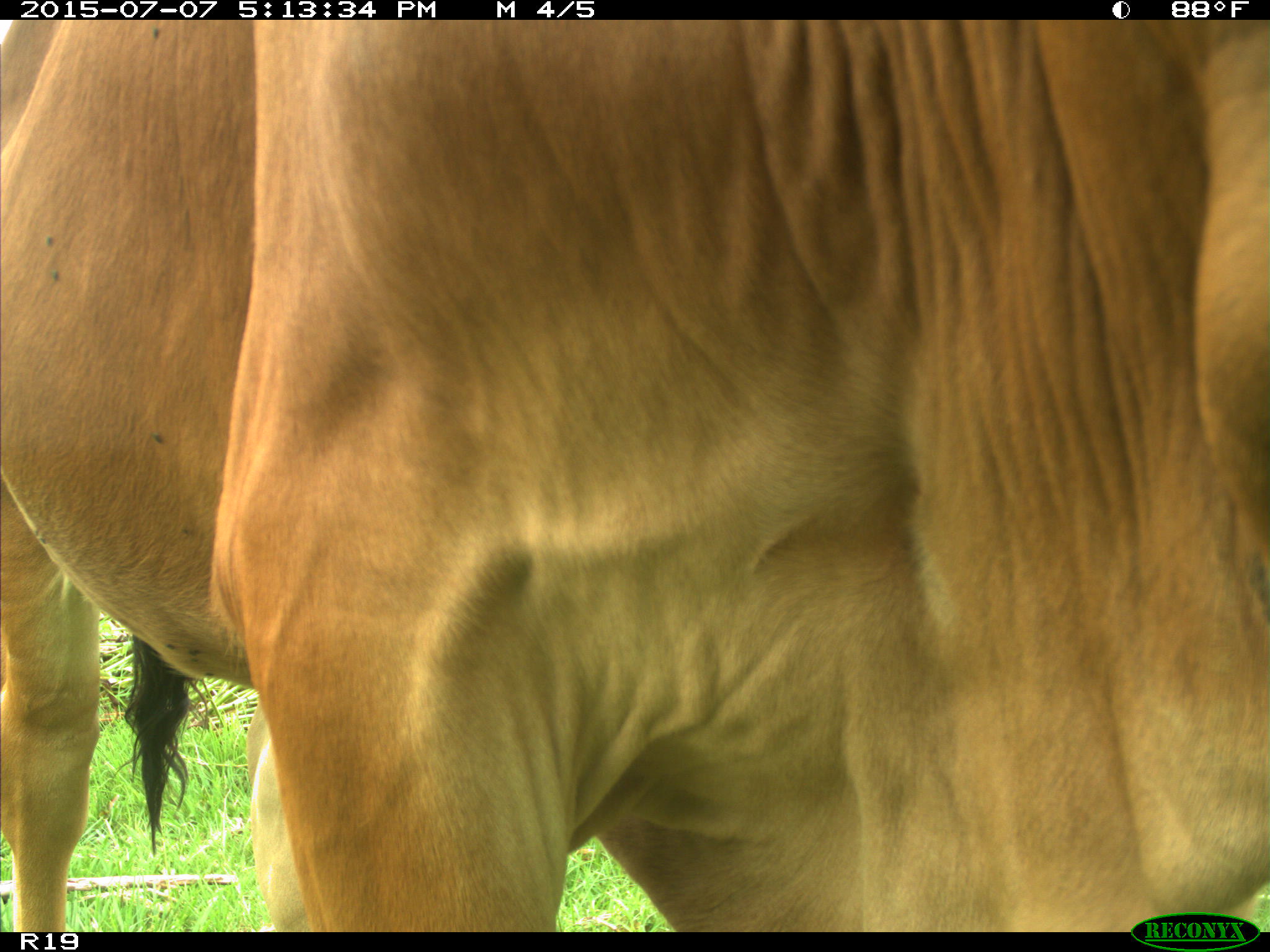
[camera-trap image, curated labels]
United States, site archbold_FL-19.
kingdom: Animalia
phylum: Chordata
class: Mammalia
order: Artiodactyla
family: Bovidae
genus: Bos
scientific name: Bos taurus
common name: domestic cow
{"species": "Bos taurus (domestic cow)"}